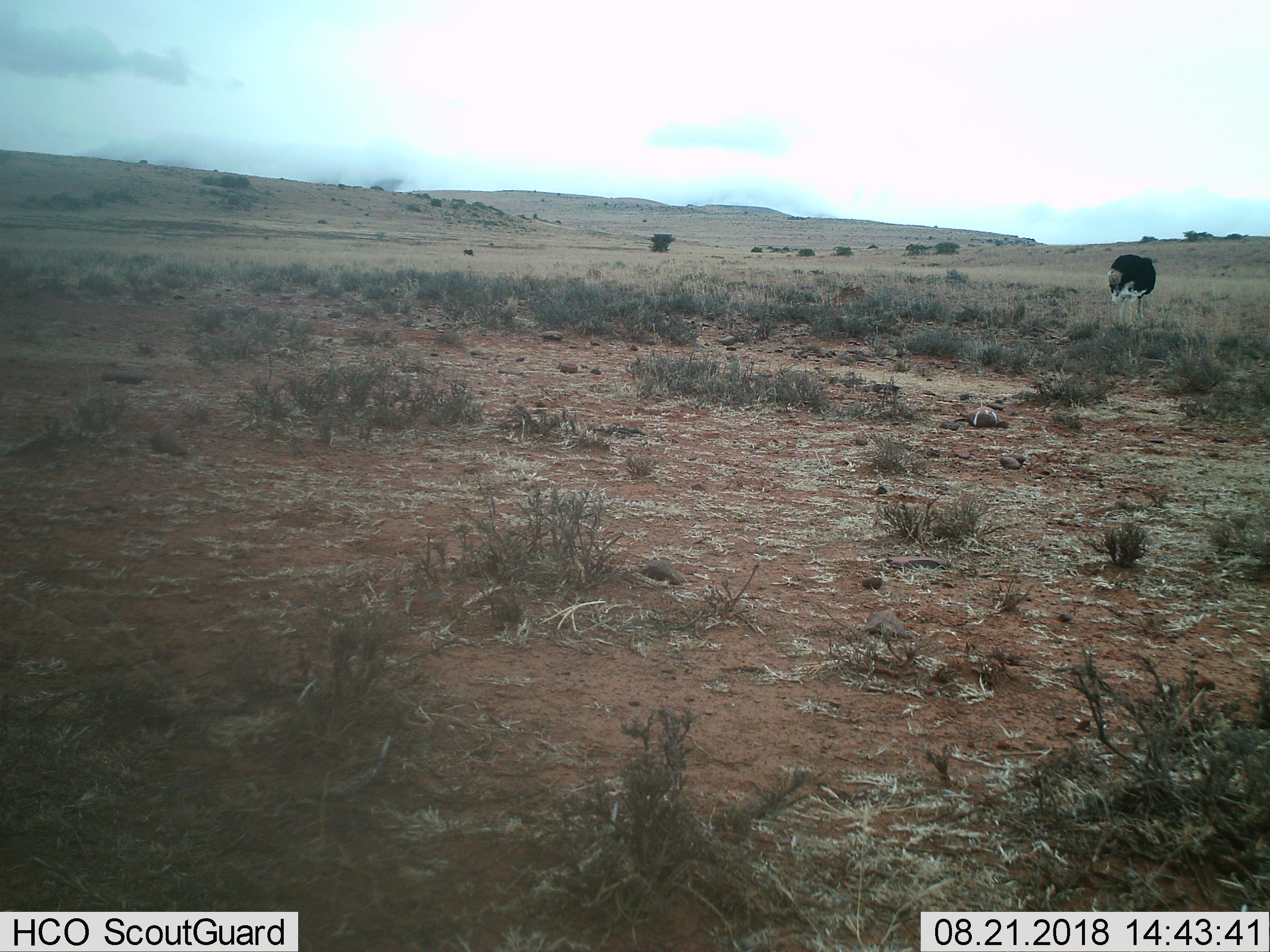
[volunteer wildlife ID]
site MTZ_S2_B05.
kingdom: Animalia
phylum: Chordata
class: Aves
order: Struthioniformes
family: Struthionidae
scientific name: Struthionidae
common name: ostrich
Ostrich (Struthionidae), count 1. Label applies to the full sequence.